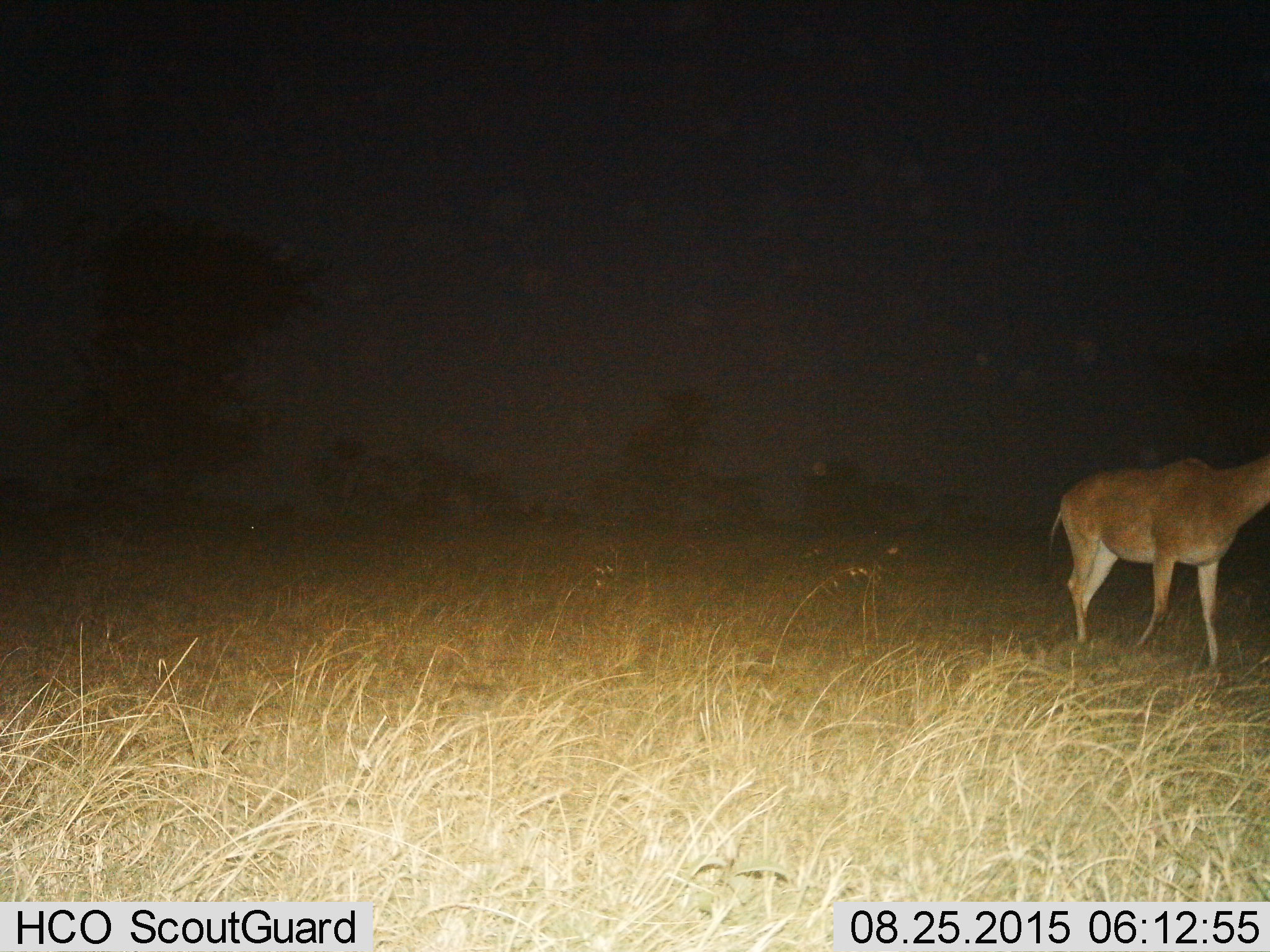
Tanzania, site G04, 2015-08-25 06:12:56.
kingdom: Animalia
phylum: Chordata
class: Mammalia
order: Artiodactyla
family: Bovidae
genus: Alcelaphus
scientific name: Alcelaphus buselaphus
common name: hartebeest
Hartebeest (Alcelaphus buselaphus), count 1. Behavior (volunteer vote fractions): standing 30%, resting 0%, moving 70%, interacting 0%. Young present (vote fraction): 0%. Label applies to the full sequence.